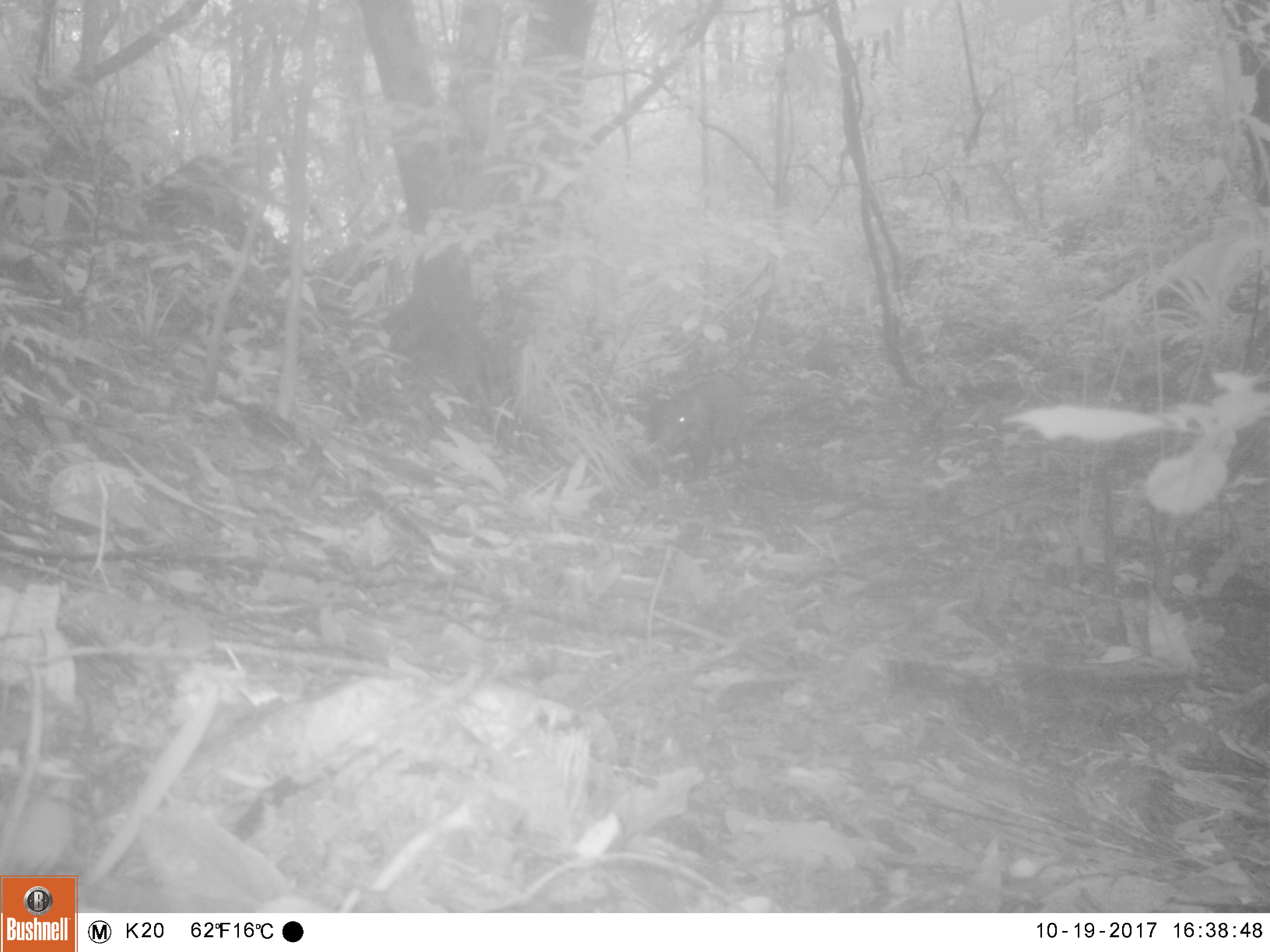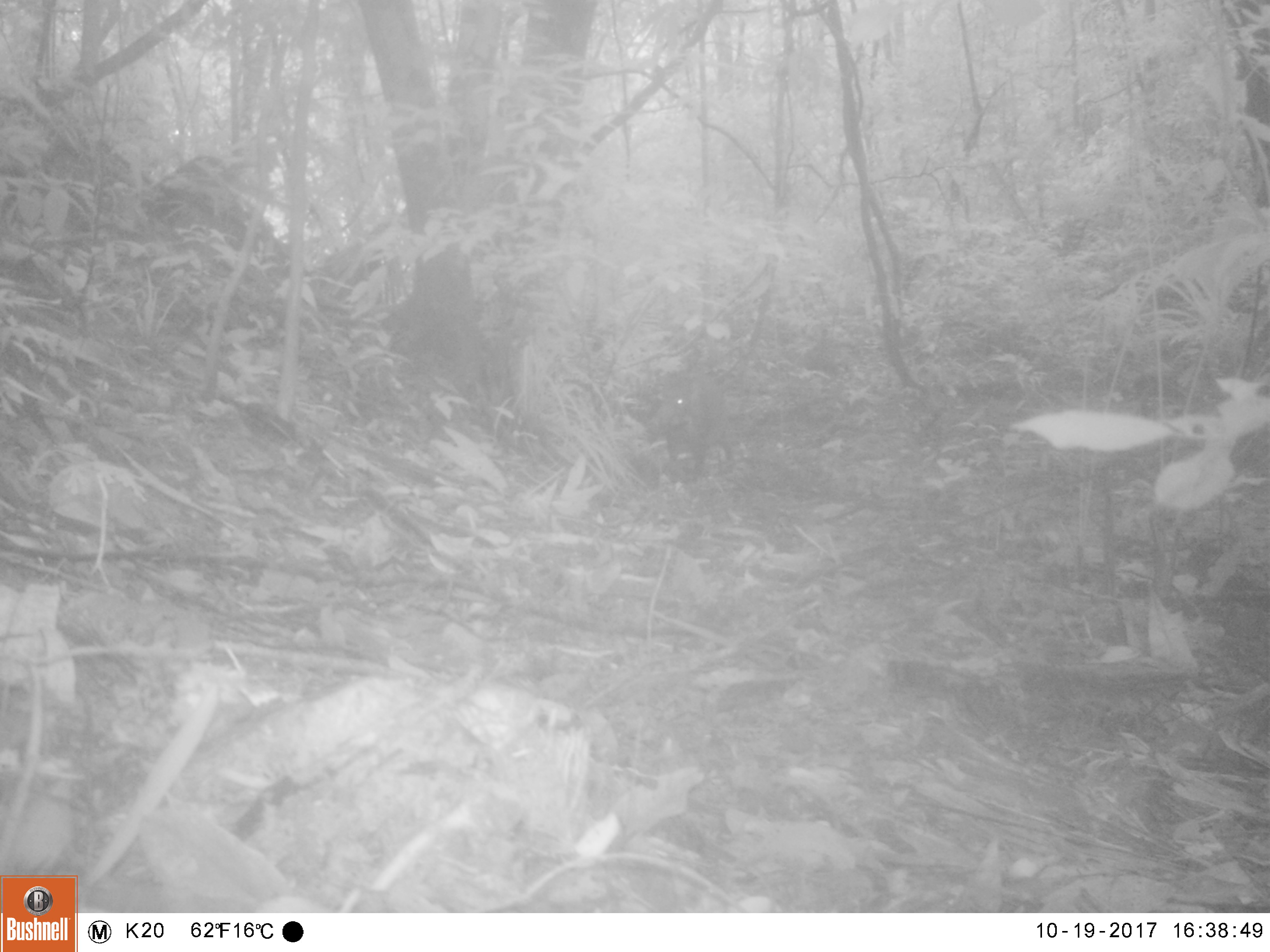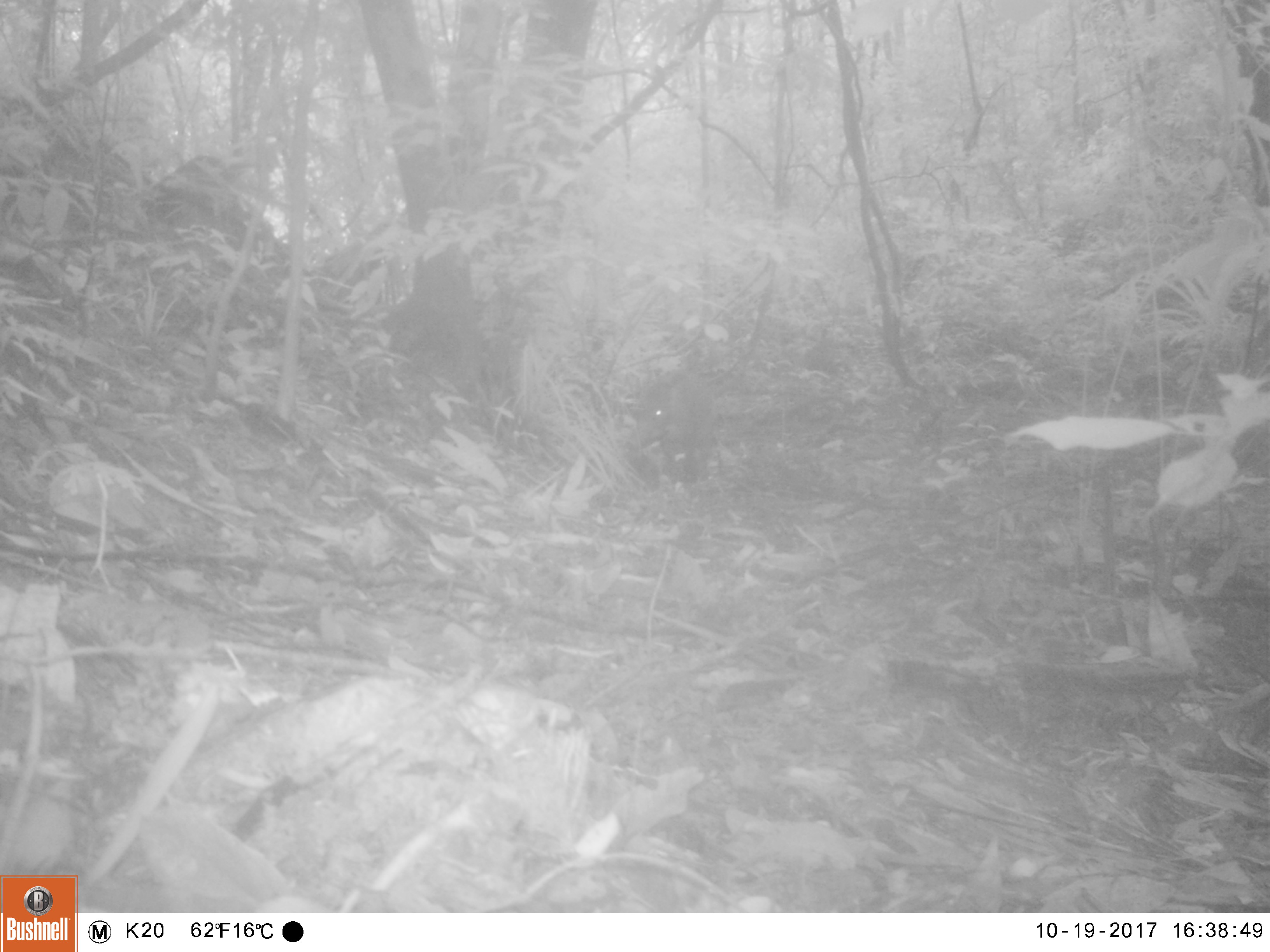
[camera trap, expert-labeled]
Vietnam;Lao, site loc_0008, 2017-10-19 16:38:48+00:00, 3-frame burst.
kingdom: Animalia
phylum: Chordata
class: Mammalia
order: Artiodactyla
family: Suidae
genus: Sus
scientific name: Sus scrofa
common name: eurasian wild pig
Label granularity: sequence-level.